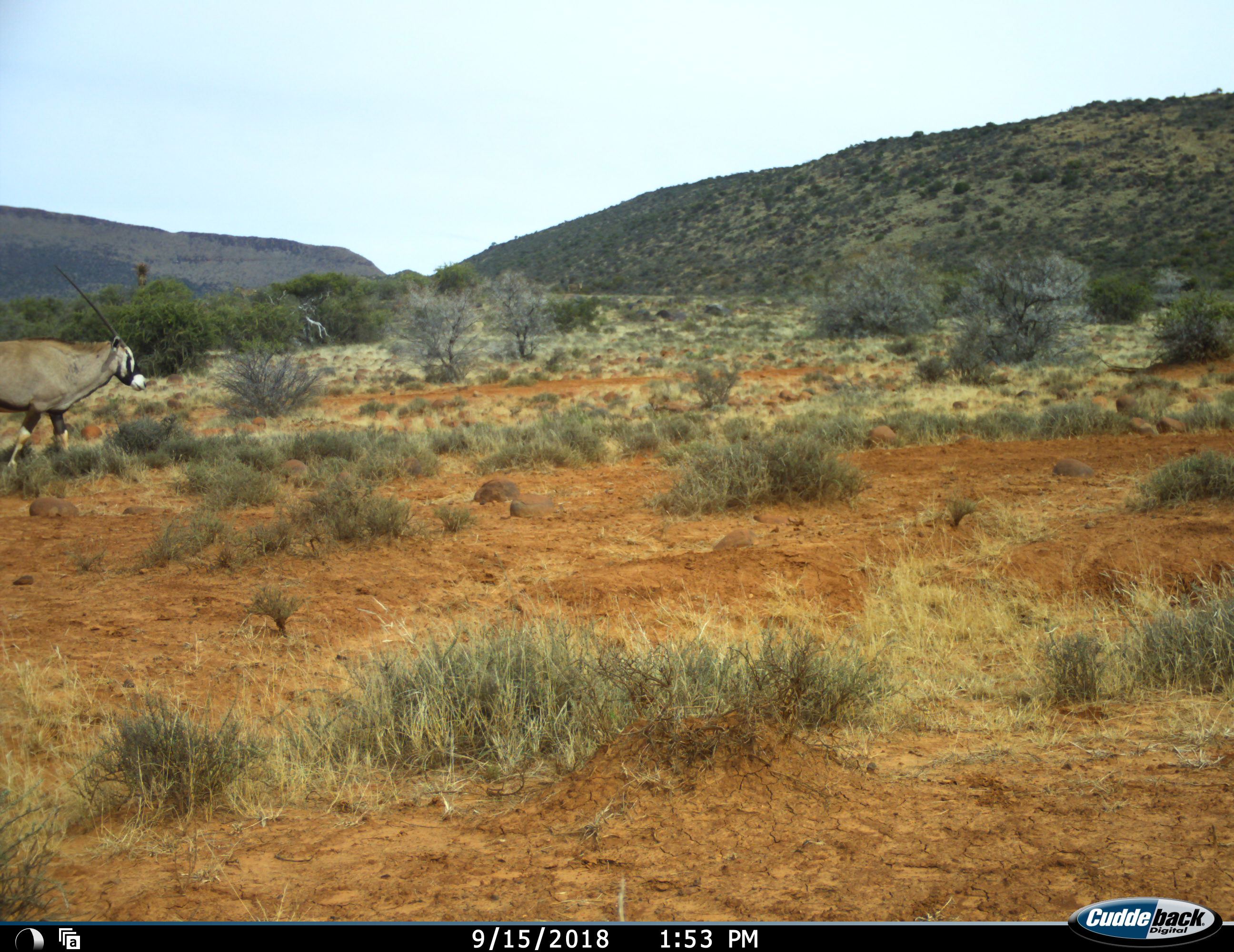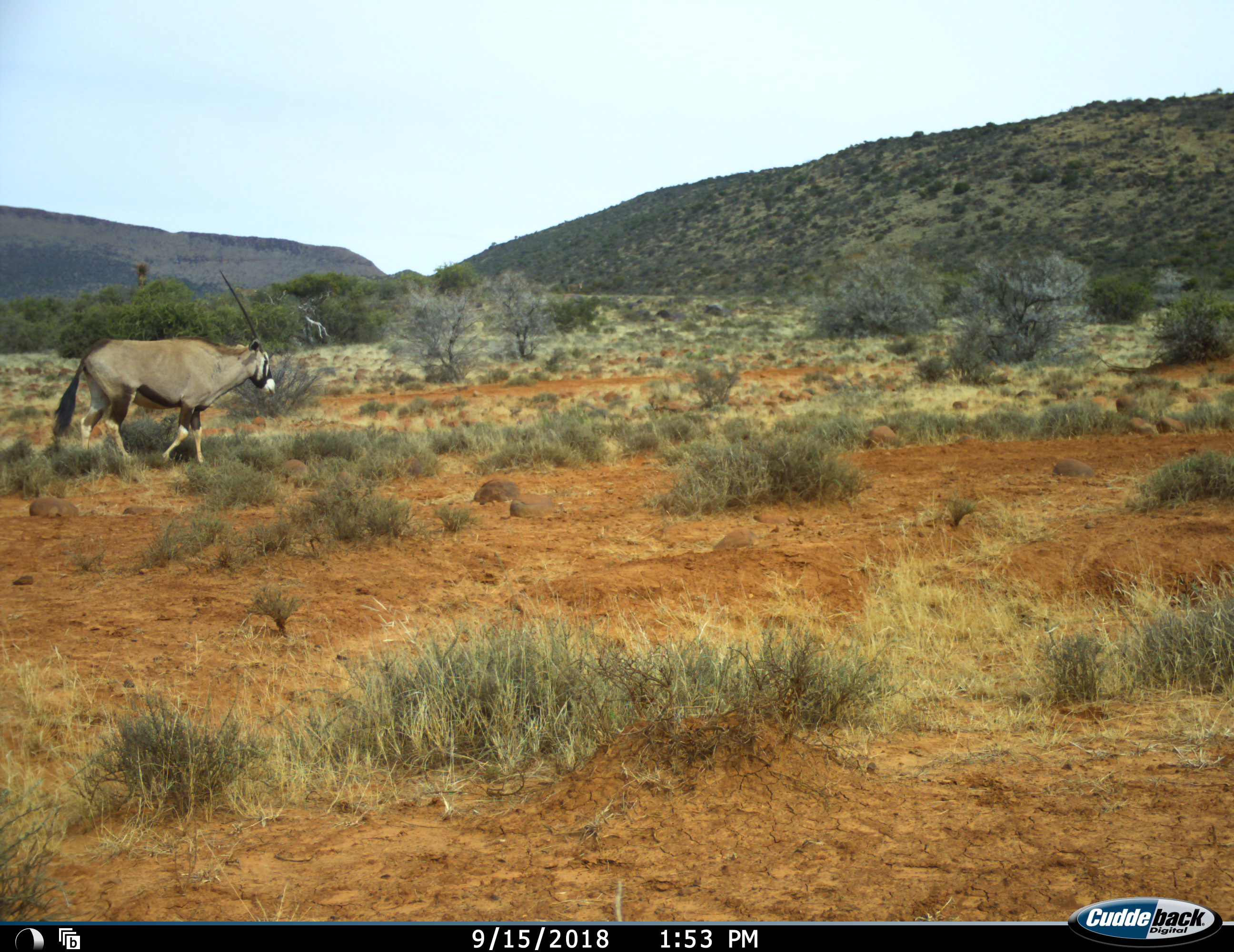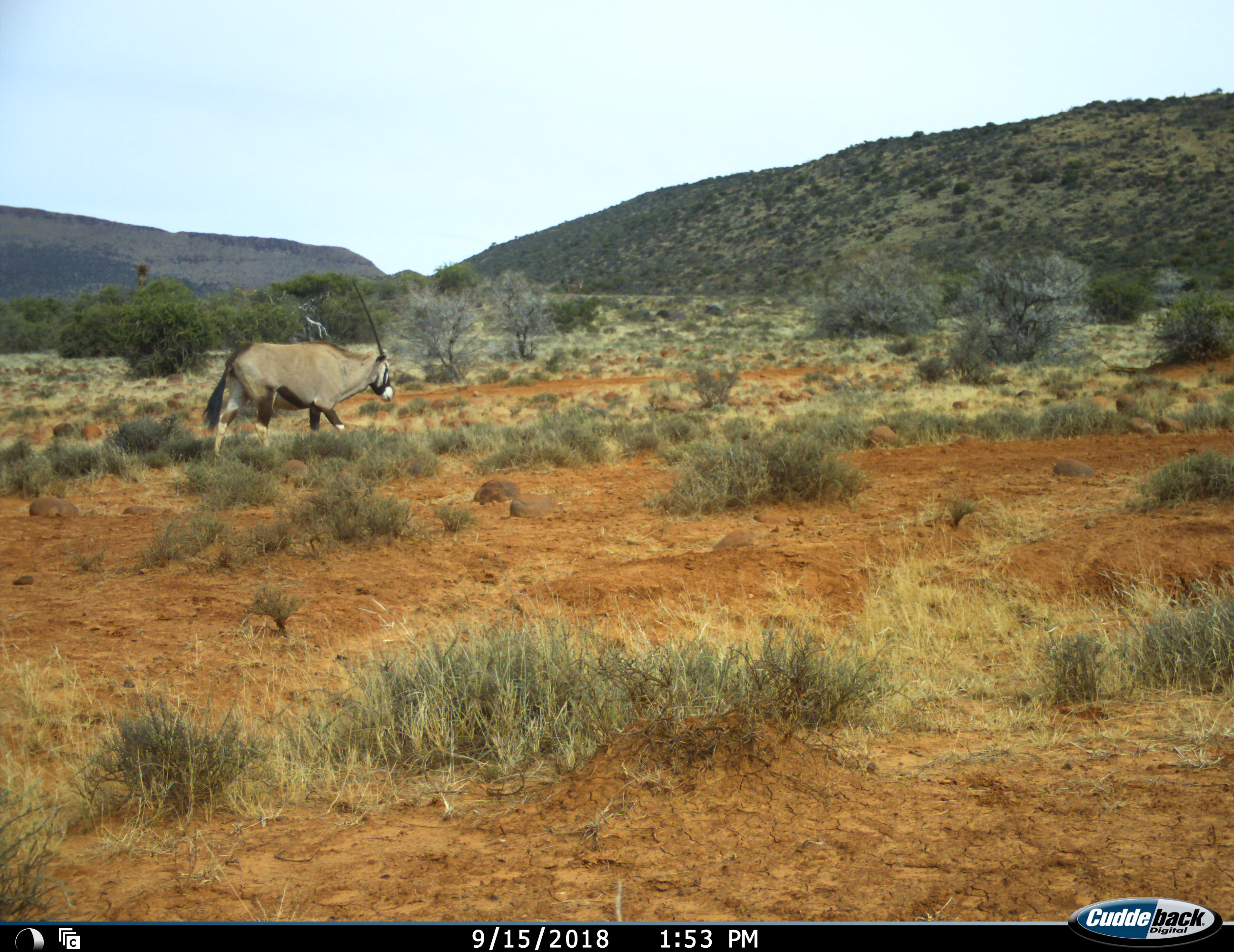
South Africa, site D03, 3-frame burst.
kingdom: Animalia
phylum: Chordata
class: Mammalia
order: Artiodactyla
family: Bovidae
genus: Oryx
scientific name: Oryx gazella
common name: gemsbok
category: gemsbokoryx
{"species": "gemsbokoryx (gemsbok) (Oryx gazella)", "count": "1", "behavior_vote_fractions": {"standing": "0%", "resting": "0%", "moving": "100%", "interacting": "0%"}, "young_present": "0%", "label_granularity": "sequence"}